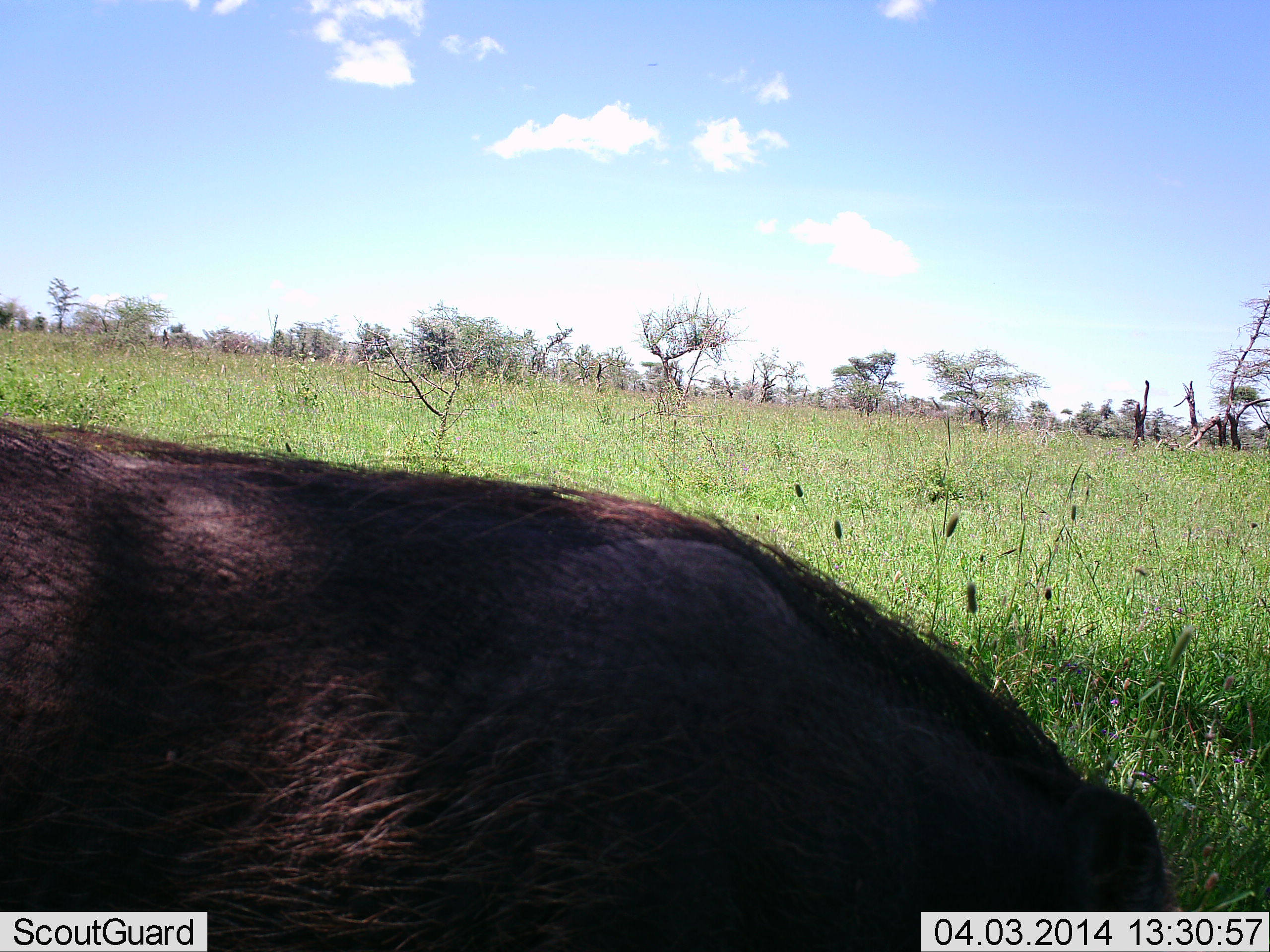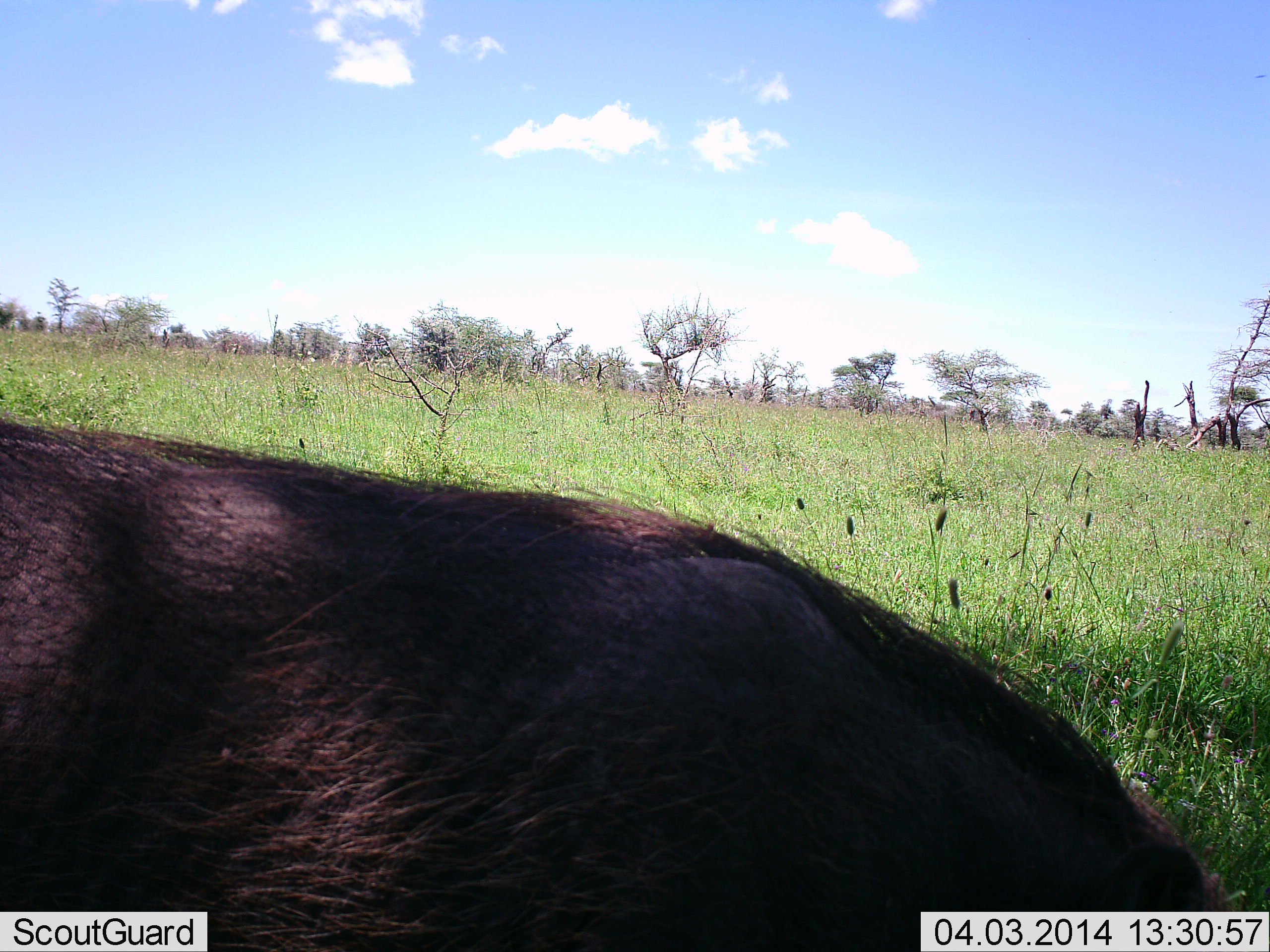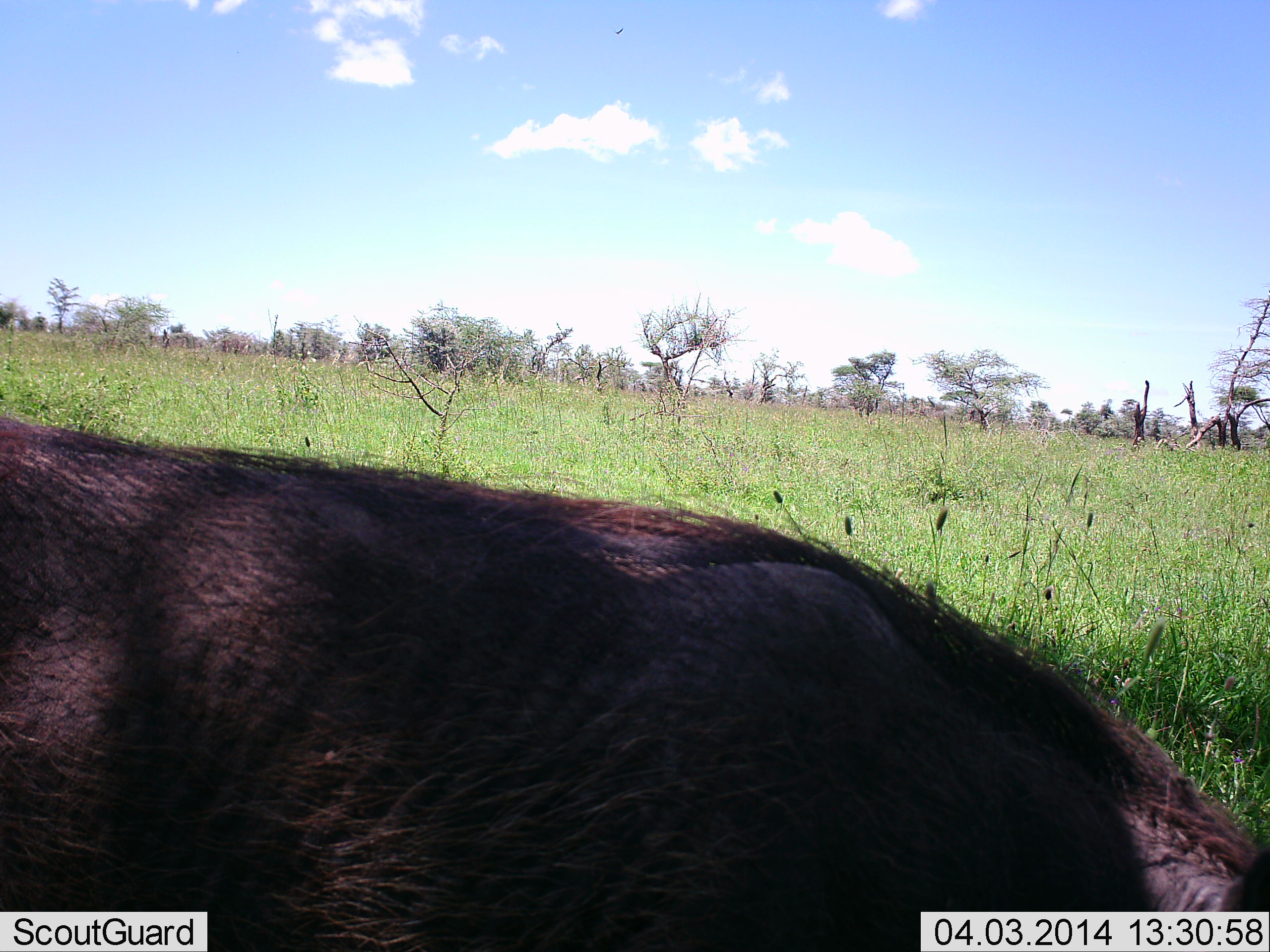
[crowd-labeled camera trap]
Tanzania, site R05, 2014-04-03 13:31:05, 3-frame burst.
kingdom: Animalia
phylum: Chordata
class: Mammalia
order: Artiodactyla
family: Suidae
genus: Phacochoerus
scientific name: Phacochoerus africanus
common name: warthog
Warthog (Phacochoerus africanus), count 1. Behavior (volunteer vote fractions): standing 50%, resting 0%, moving 20%, interacting 0%. Young present (vote fraction): 0%. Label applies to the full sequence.